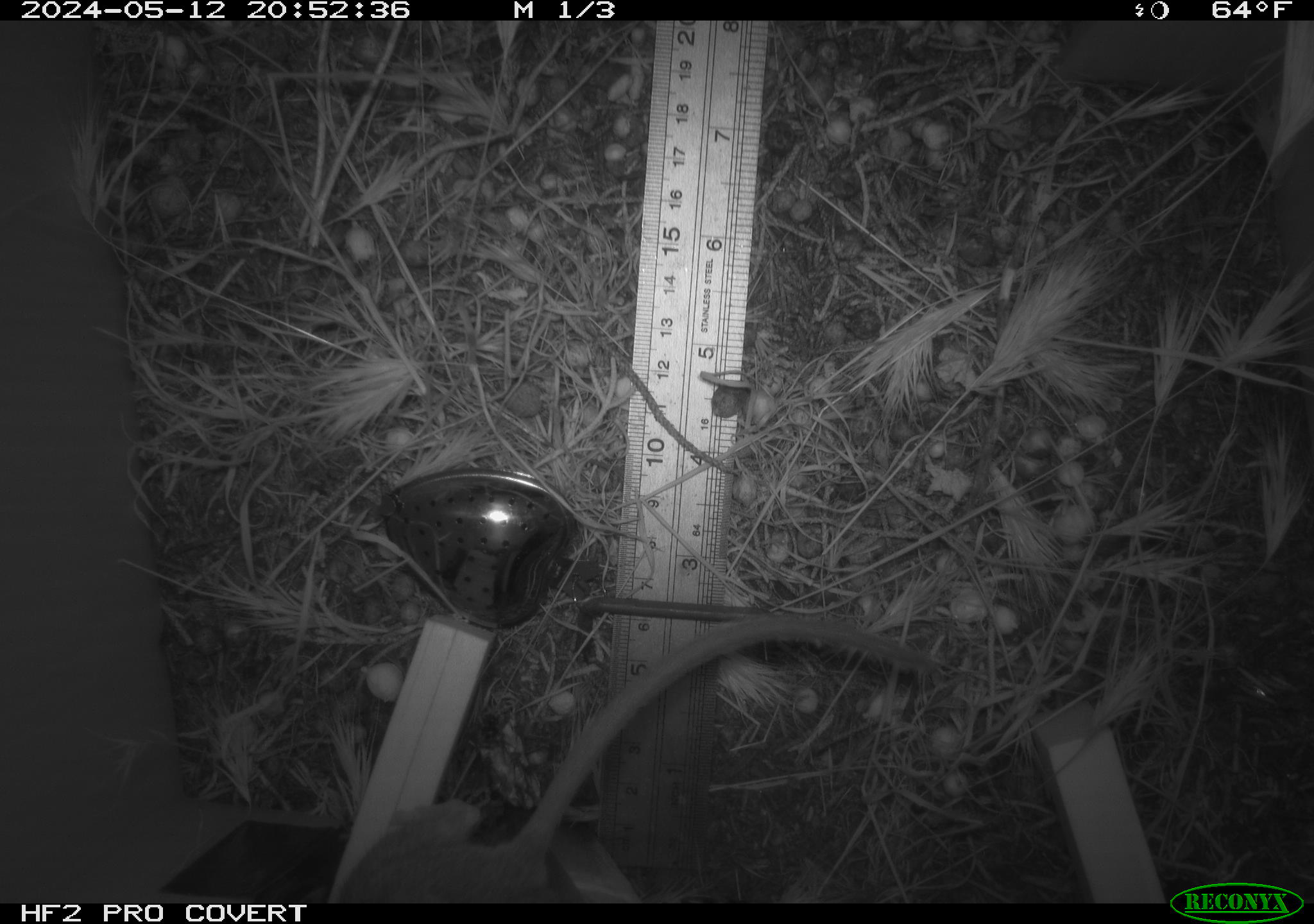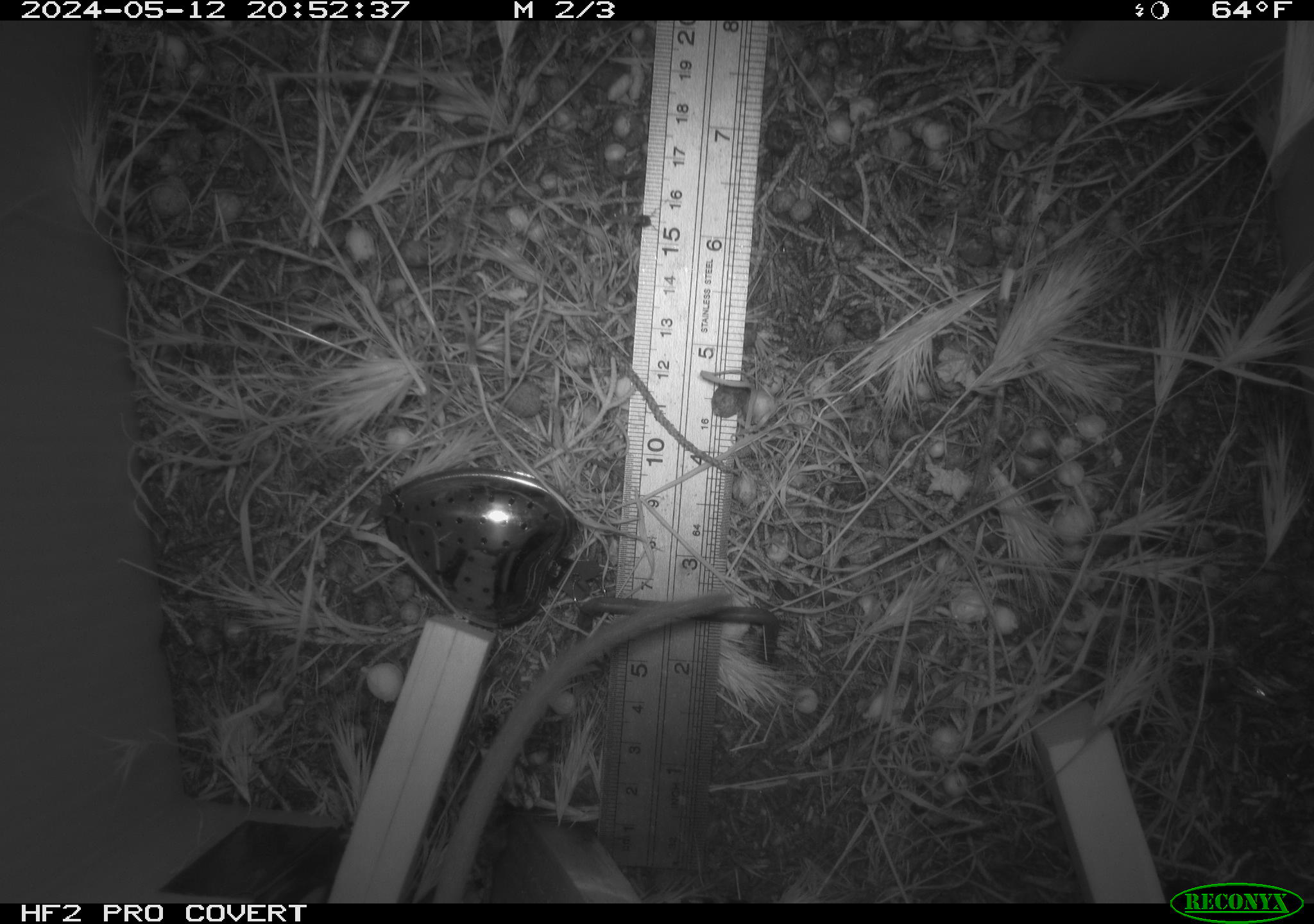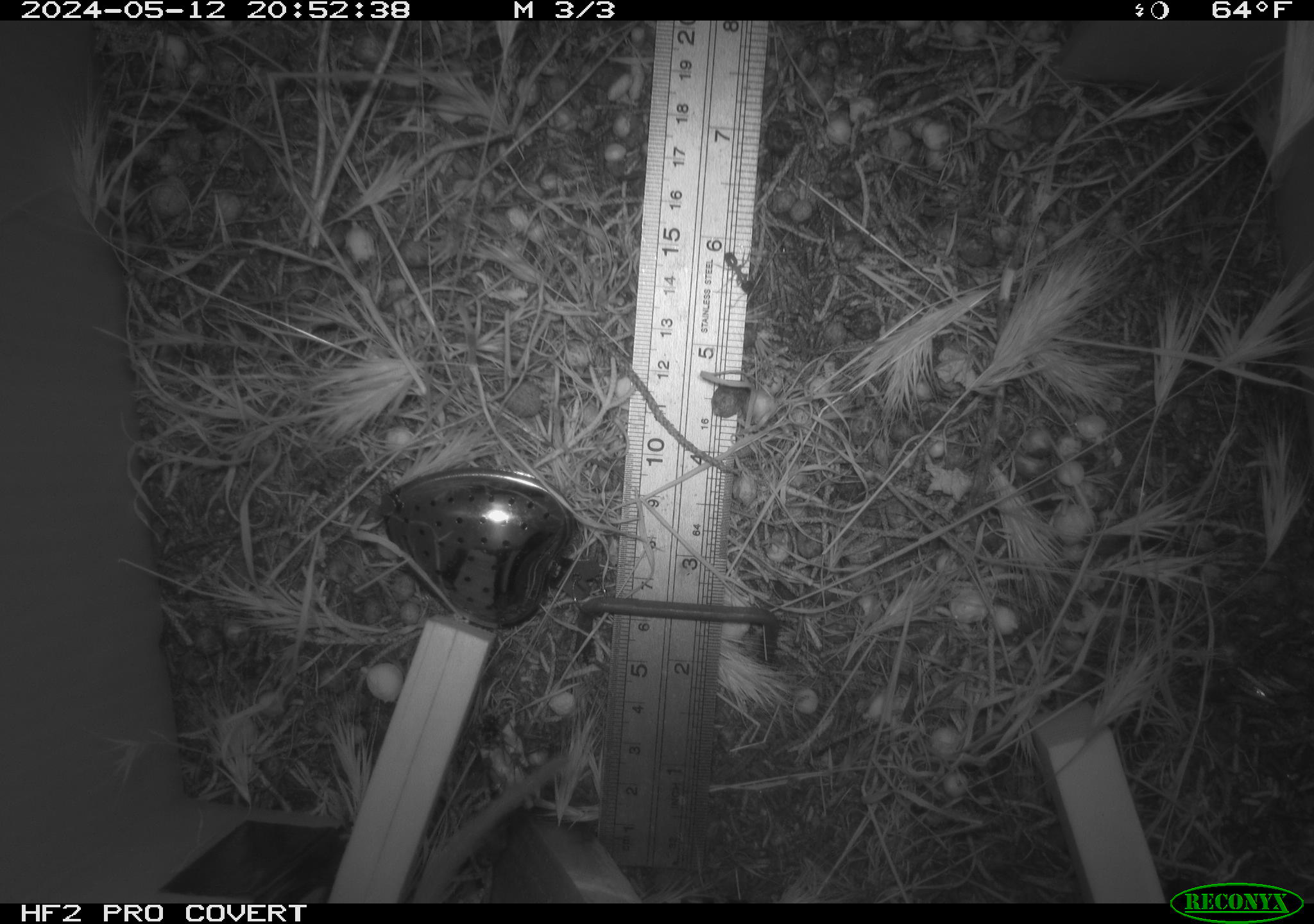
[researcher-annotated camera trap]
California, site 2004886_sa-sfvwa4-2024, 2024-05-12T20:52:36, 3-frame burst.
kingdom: Animalia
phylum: Arthropoda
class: Insecta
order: Hymenoptera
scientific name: Hymenoptera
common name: ants, bees, wasps, and sawflies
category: hymenoptera order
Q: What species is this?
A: Hymenoptera order (ants, bees, wasps, and sawflies) (Hymenoptera).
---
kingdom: Animalia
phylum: Chordata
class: Mammalia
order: Rodentia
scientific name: Rodentia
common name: mouse species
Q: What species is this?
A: Mouse species (Rodentia).